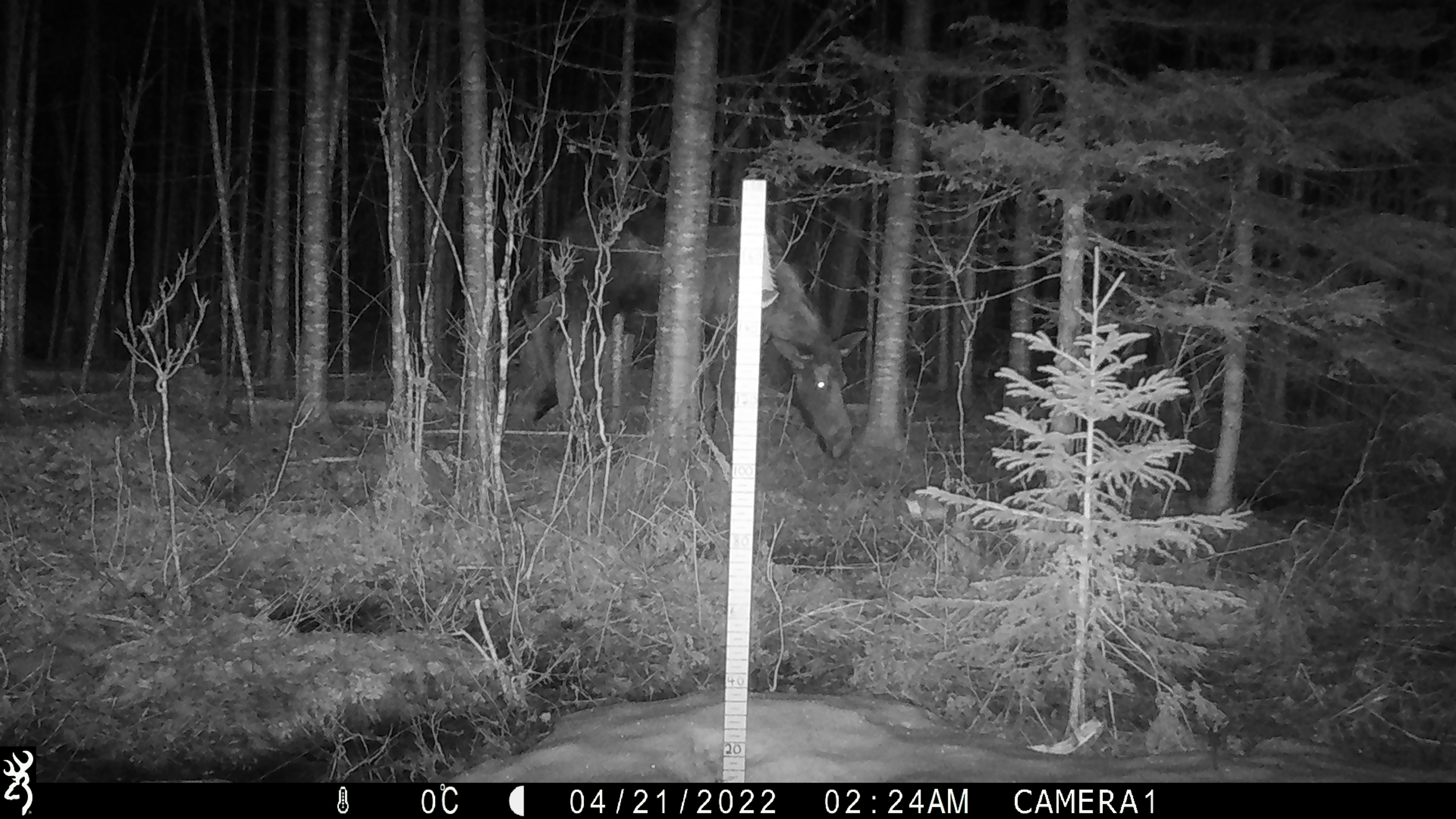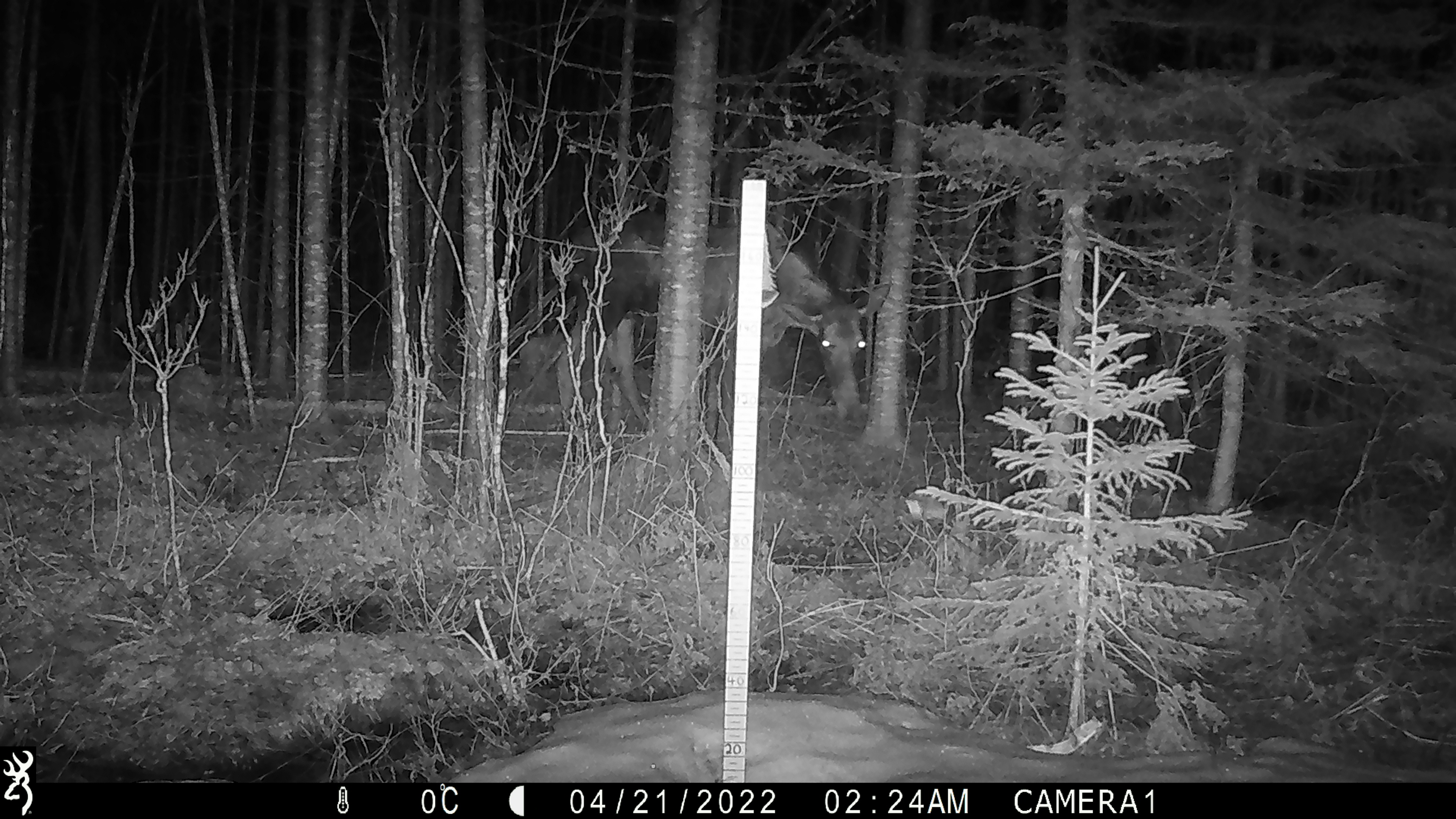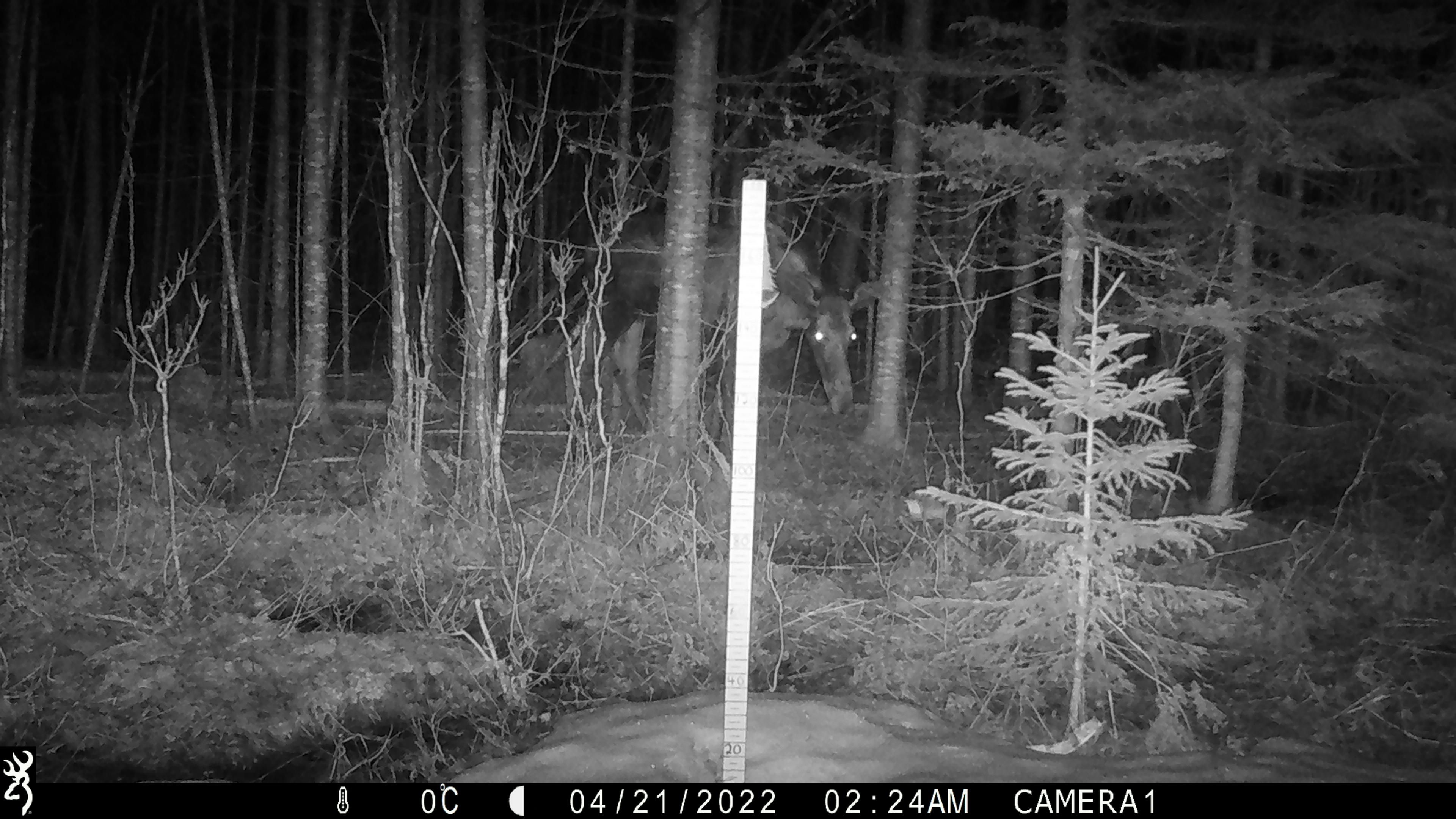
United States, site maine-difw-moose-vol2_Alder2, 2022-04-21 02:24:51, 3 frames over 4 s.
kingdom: Animalia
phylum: Chordata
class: Mammalia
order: Artiodactyla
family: Cervidae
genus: Alces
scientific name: Alces alces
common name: moose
Moose (Alces alces).